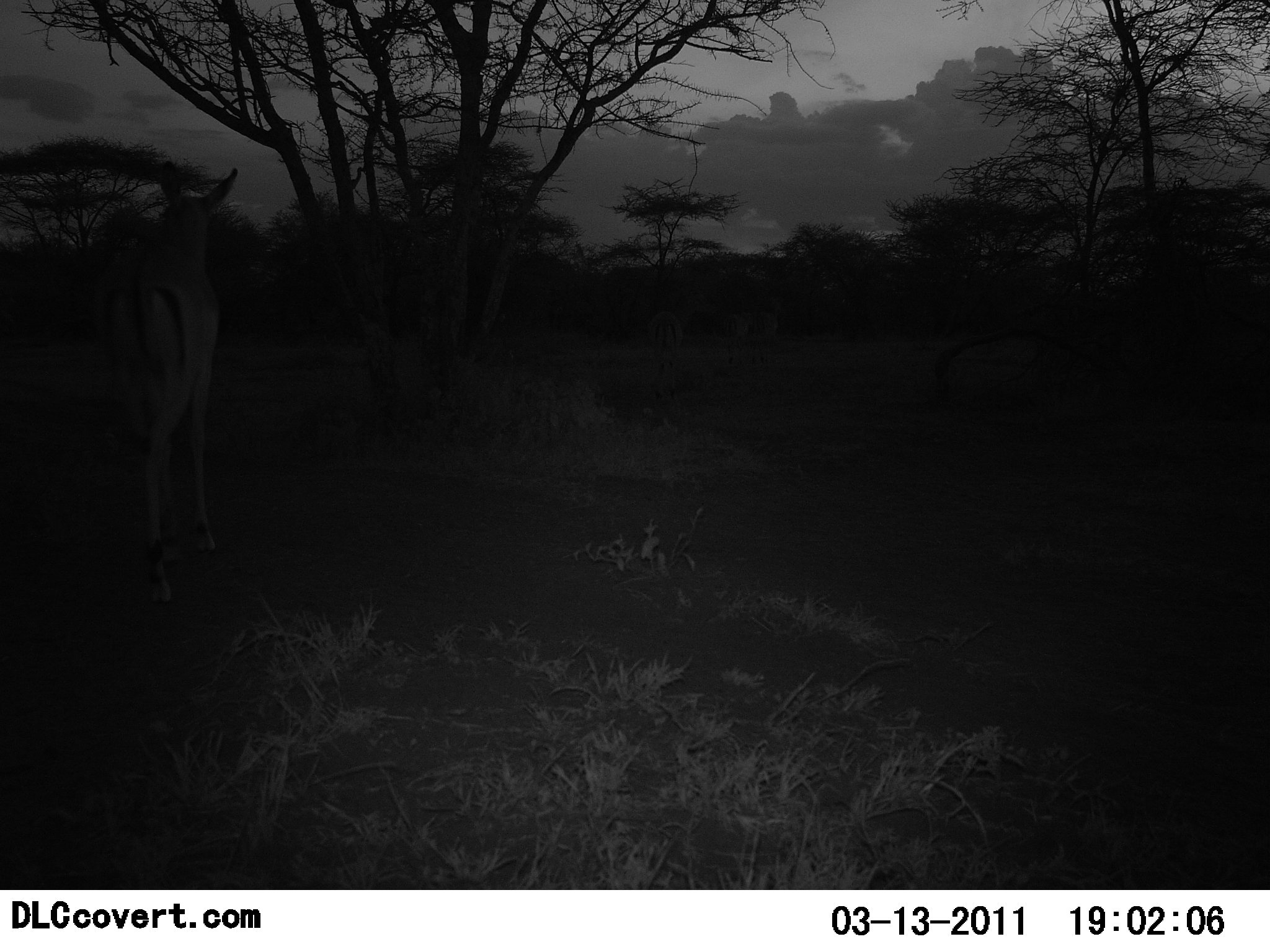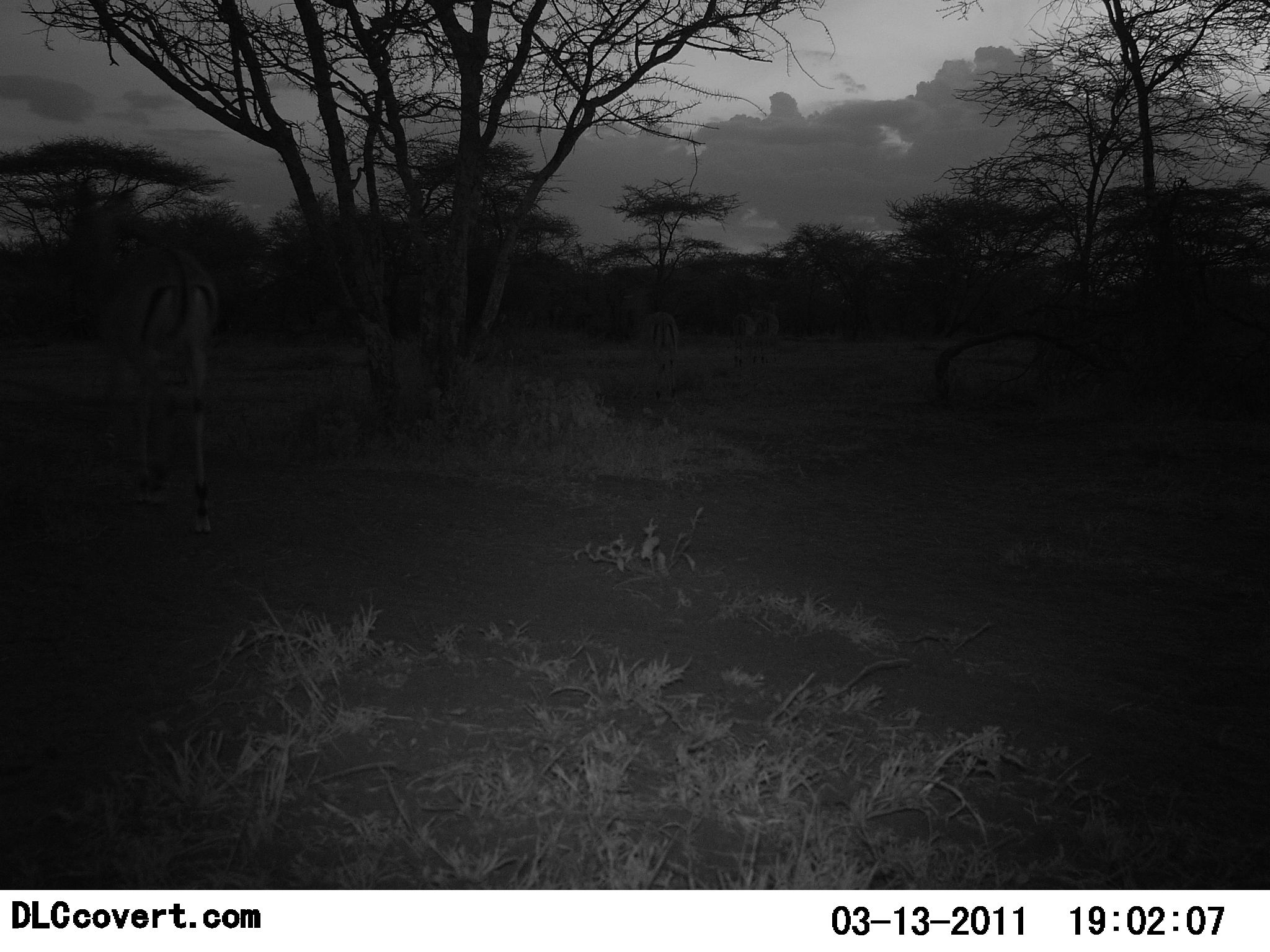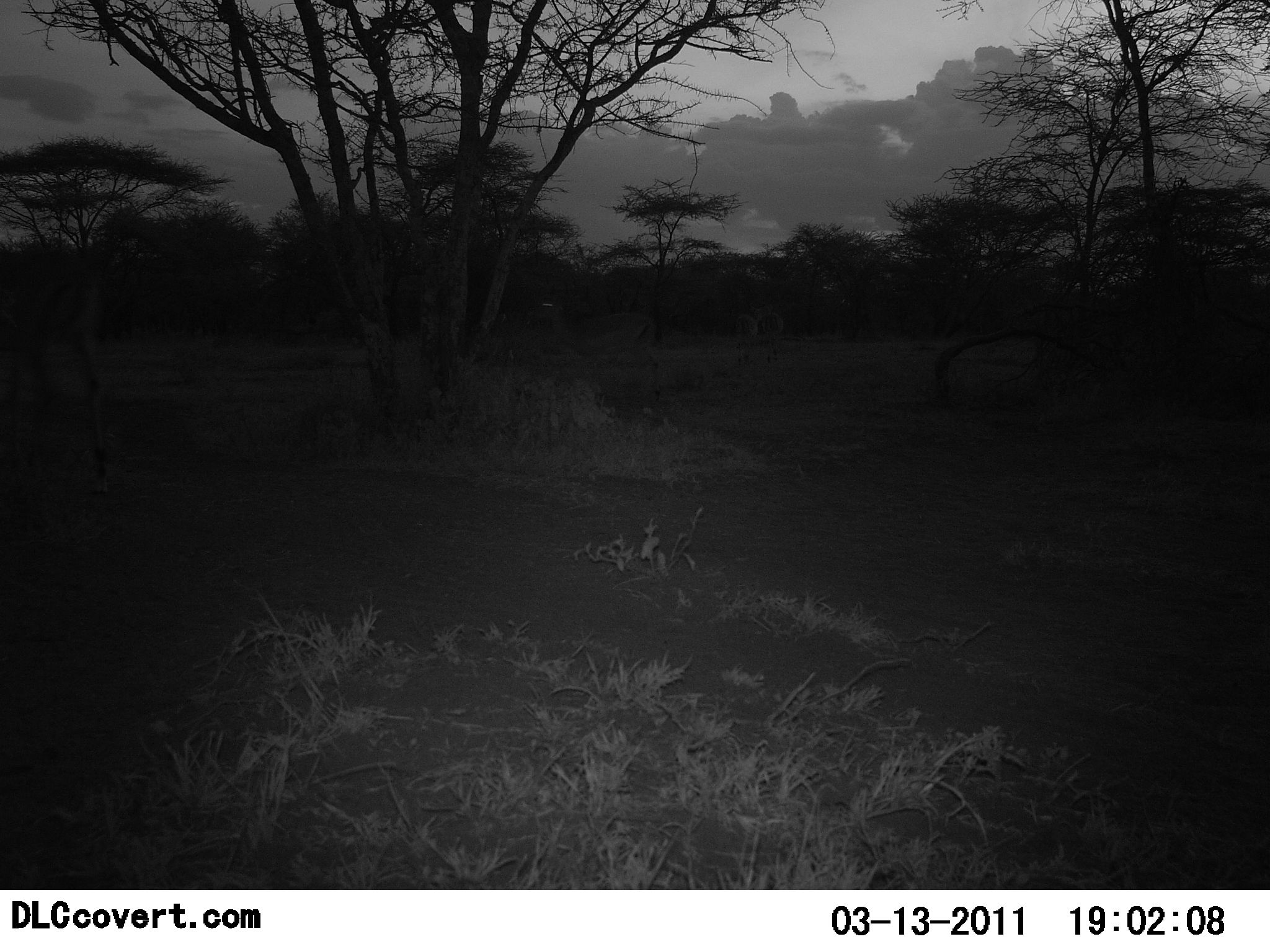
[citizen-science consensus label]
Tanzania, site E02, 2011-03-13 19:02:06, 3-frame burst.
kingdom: Animalia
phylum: Chordata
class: Mammalia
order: Artiodactyla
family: Bovidae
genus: Aepyceros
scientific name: Aepyceros melampus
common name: impala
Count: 1.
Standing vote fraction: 9%.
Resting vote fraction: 0%.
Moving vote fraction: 100%.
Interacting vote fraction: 0%.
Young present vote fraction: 0%.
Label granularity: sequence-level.